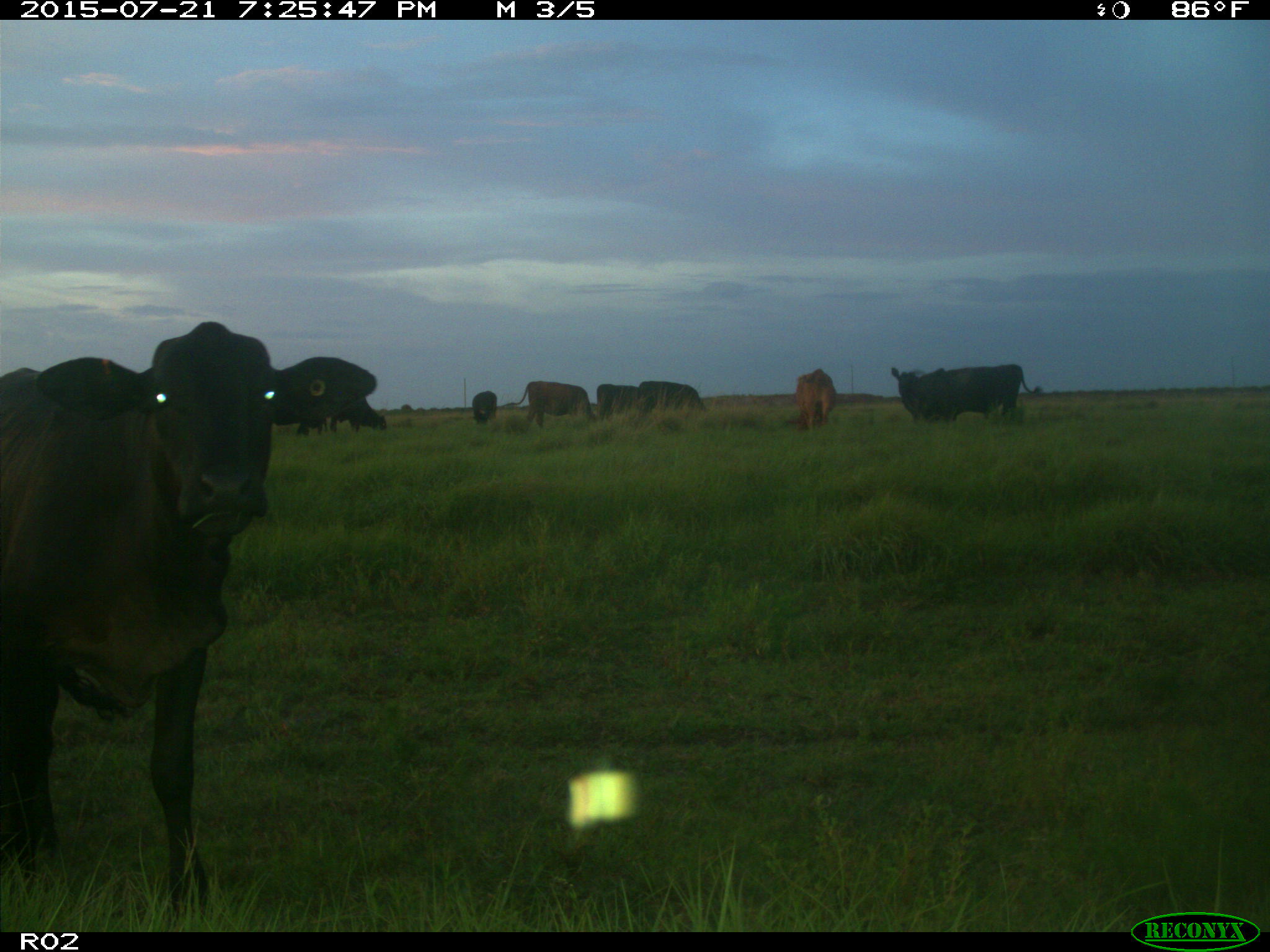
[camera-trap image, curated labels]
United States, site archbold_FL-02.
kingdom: Animalia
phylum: Chordata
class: Mammalia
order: Artiodactyla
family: Bovidae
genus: Bos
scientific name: Bos taurus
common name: domestic cow